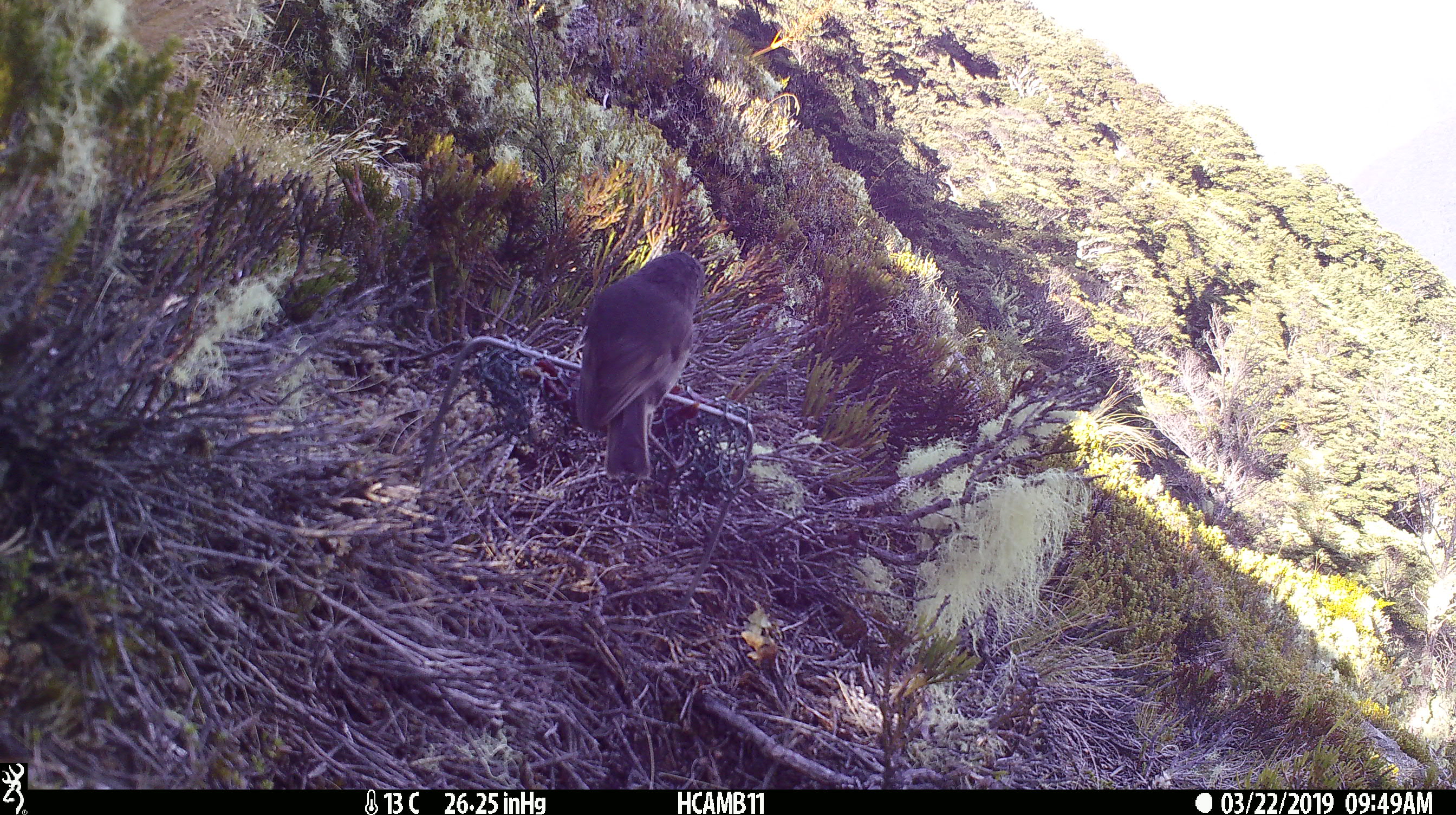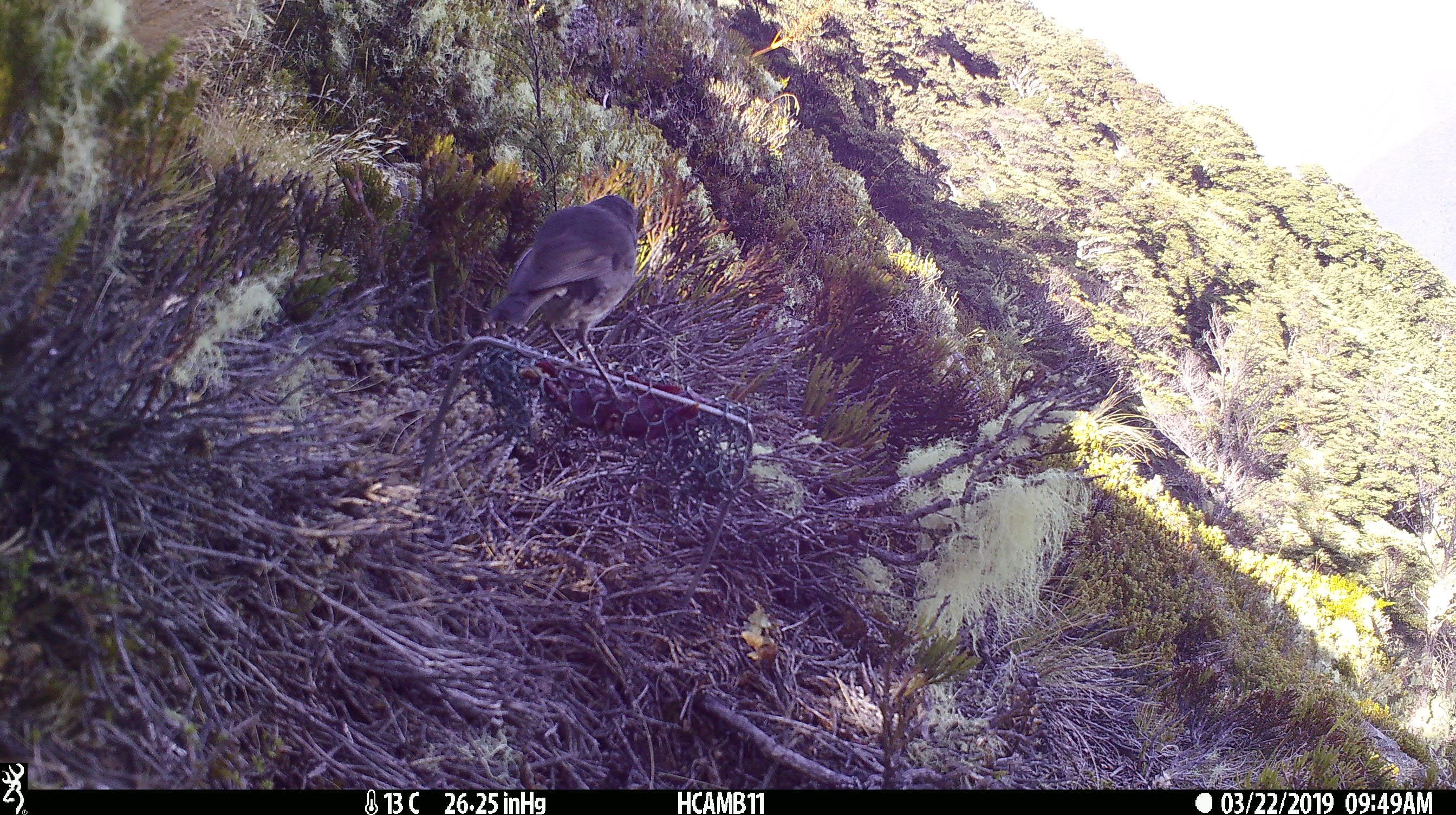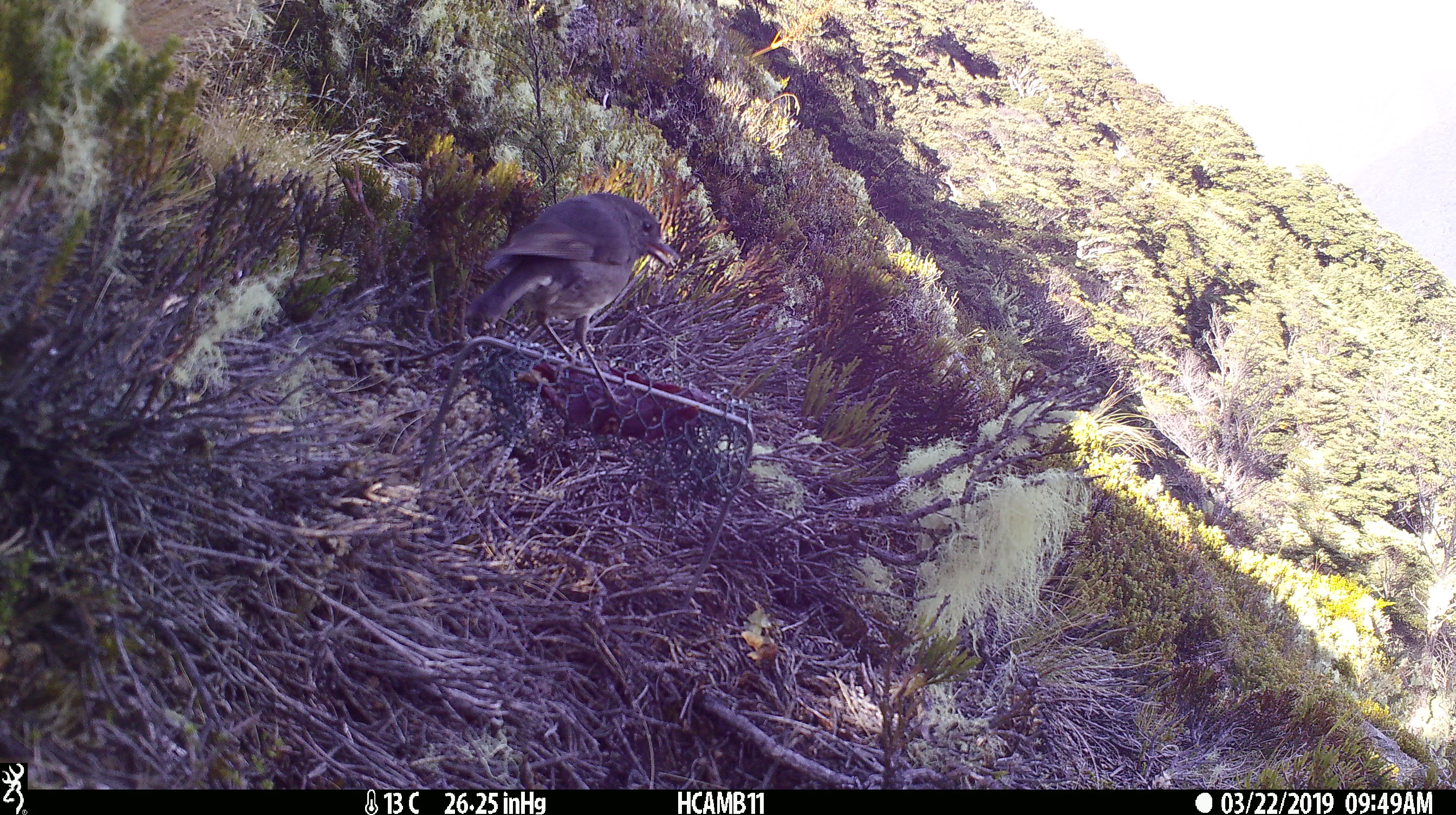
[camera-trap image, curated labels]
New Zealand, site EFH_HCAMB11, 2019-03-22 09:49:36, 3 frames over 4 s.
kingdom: Animalia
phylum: Chordata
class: Aves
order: Passeriformes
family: Petroicidae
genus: Petroica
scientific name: Petroica australis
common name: new zealand robin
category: robin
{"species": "robin (new zealand robin) (Petroica australis)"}